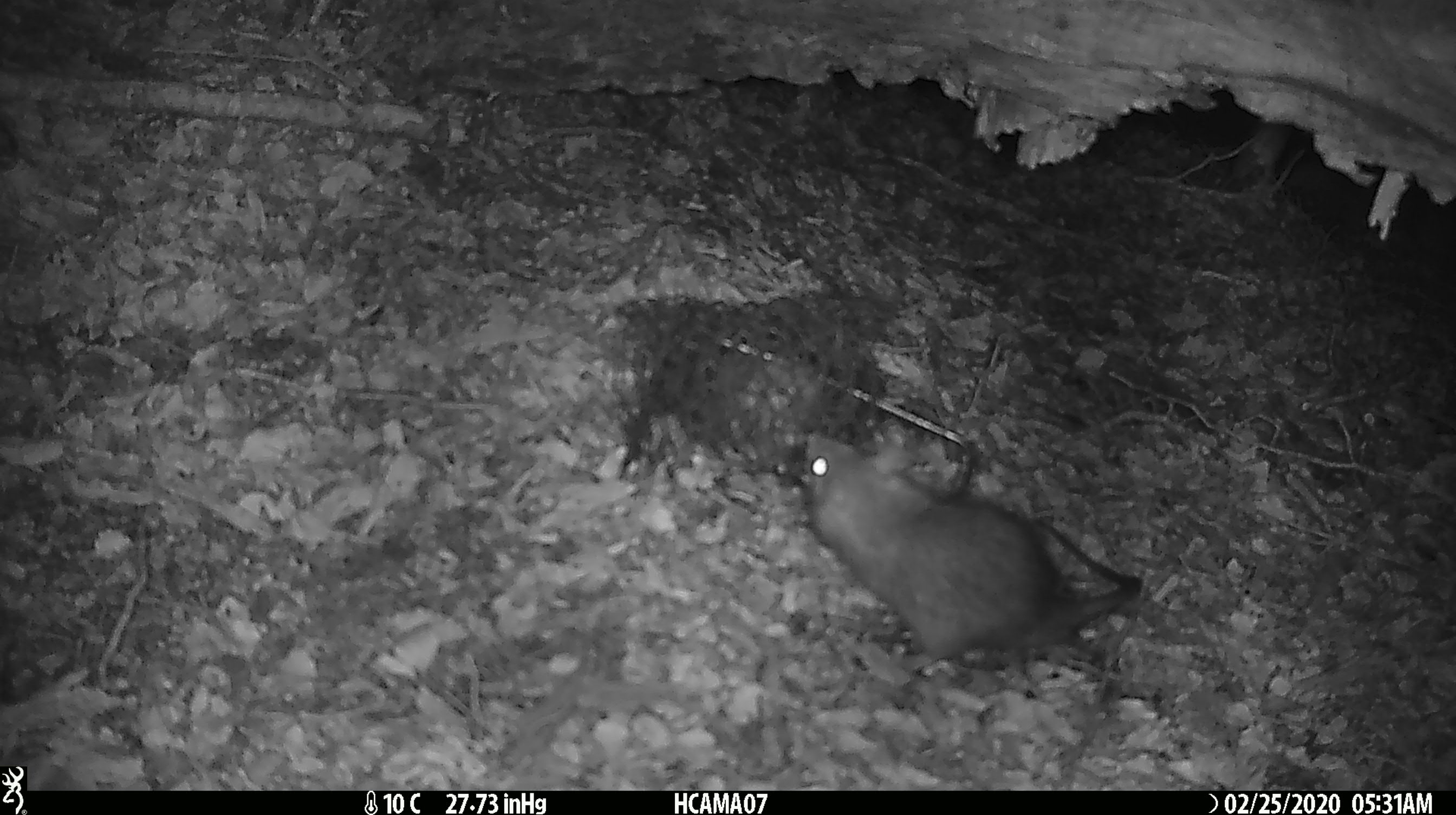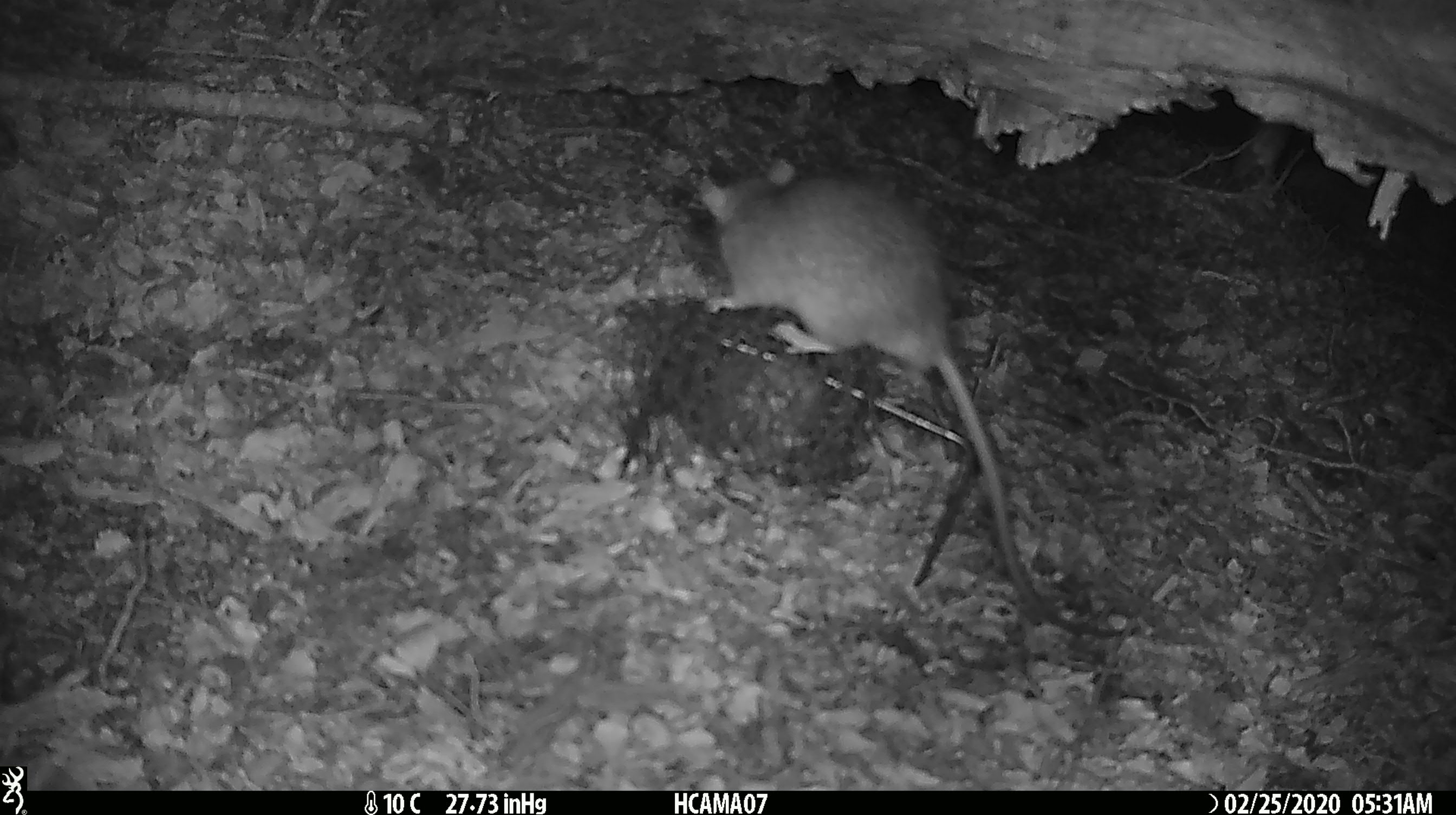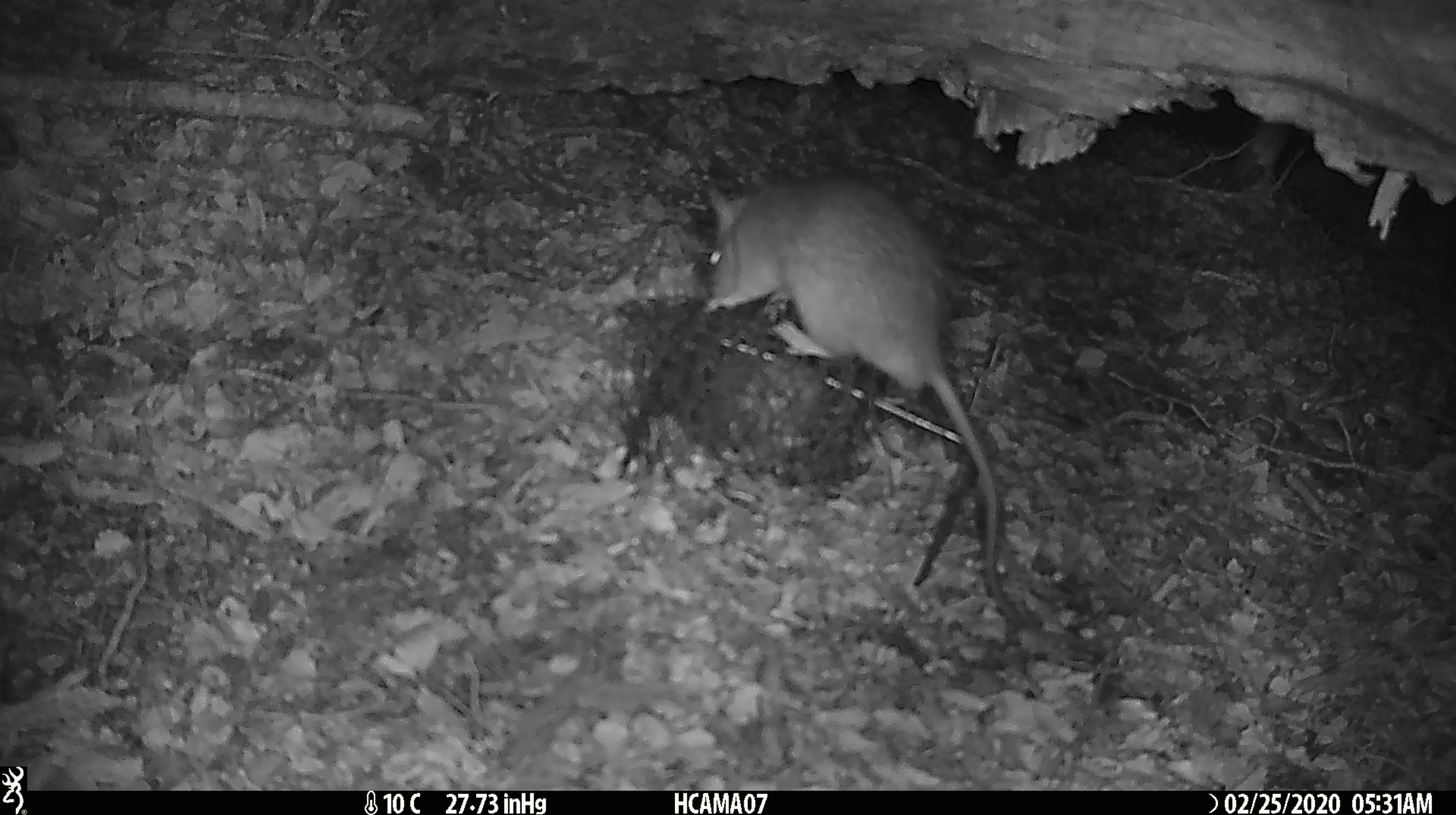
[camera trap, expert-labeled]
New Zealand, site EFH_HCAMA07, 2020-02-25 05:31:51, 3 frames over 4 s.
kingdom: Animalia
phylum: Chordata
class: Mammalia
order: Rodentia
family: Muridae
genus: Rattus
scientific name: Rattus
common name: rat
Rat (Rattus).